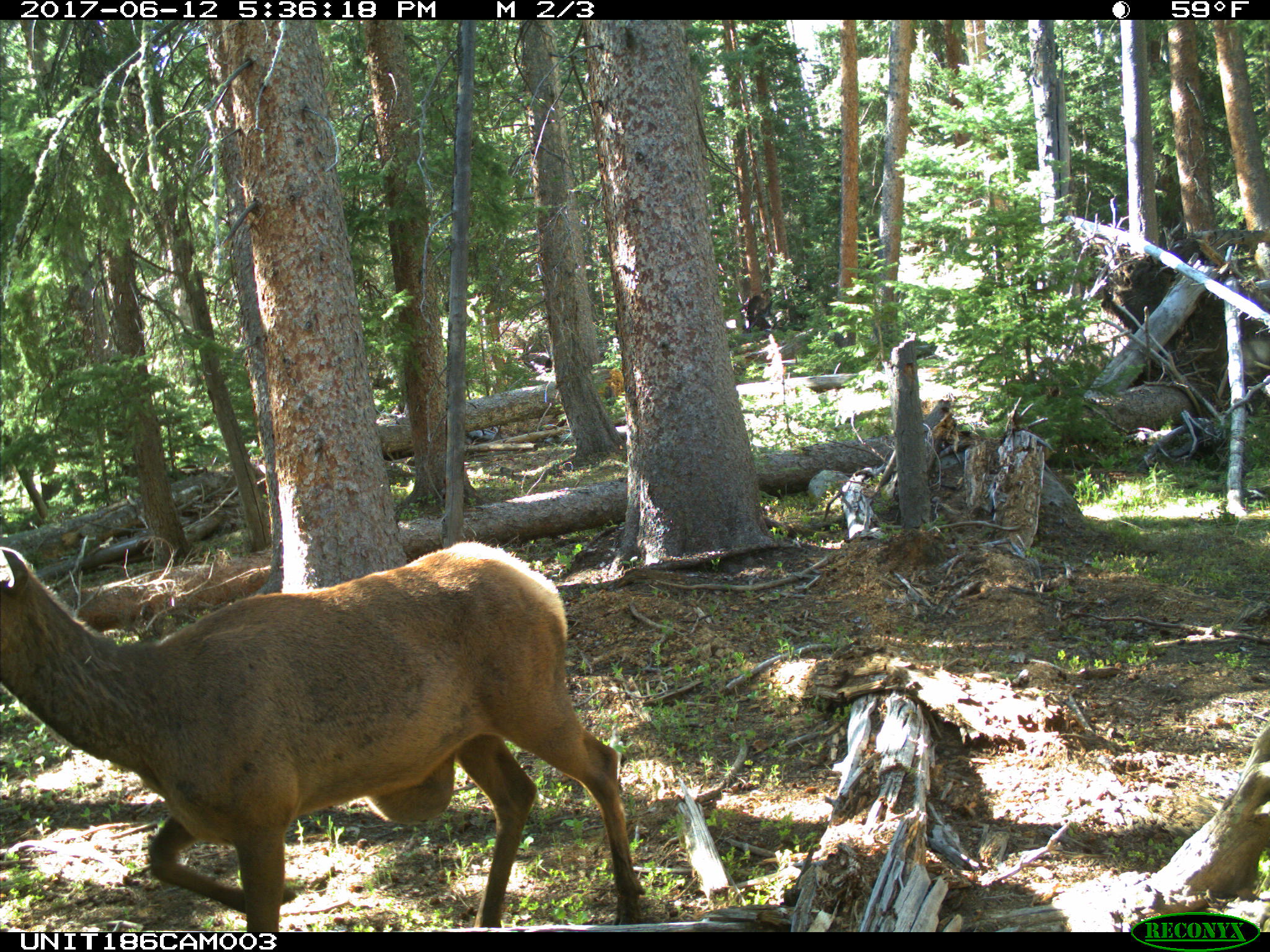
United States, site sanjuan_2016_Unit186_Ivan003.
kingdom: Animalia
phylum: Chordata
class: Mammalia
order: Artiodactyla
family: Cervidae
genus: Cervus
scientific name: Cervus elaphus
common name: red deer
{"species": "Cervus elaphus (red deer)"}